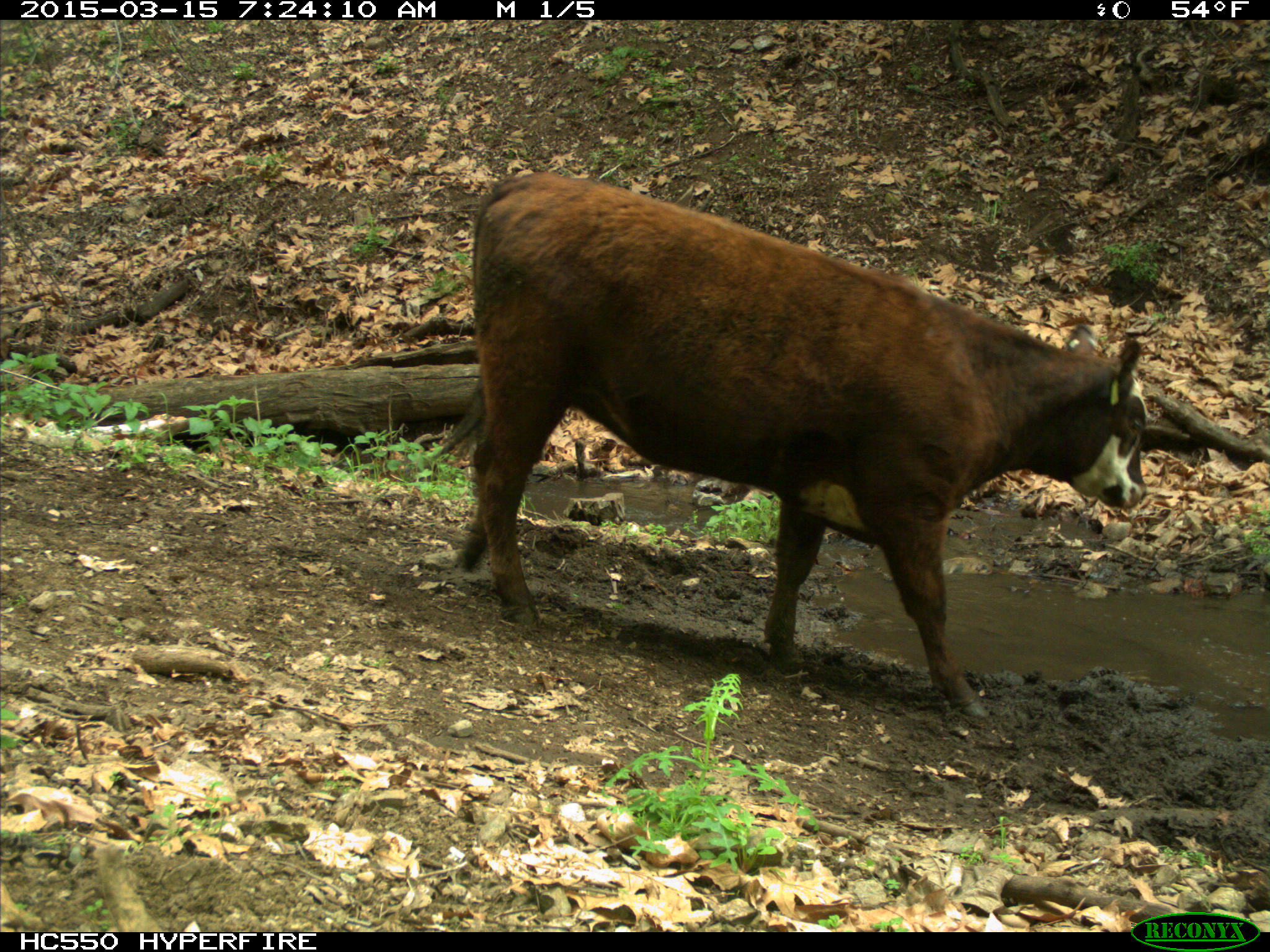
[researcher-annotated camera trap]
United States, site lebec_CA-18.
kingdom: Animalia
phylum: Chordata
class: Mammalia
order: Artiodactyla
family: Bovidae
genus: Bos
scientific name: Bos taurus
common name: domestic cow